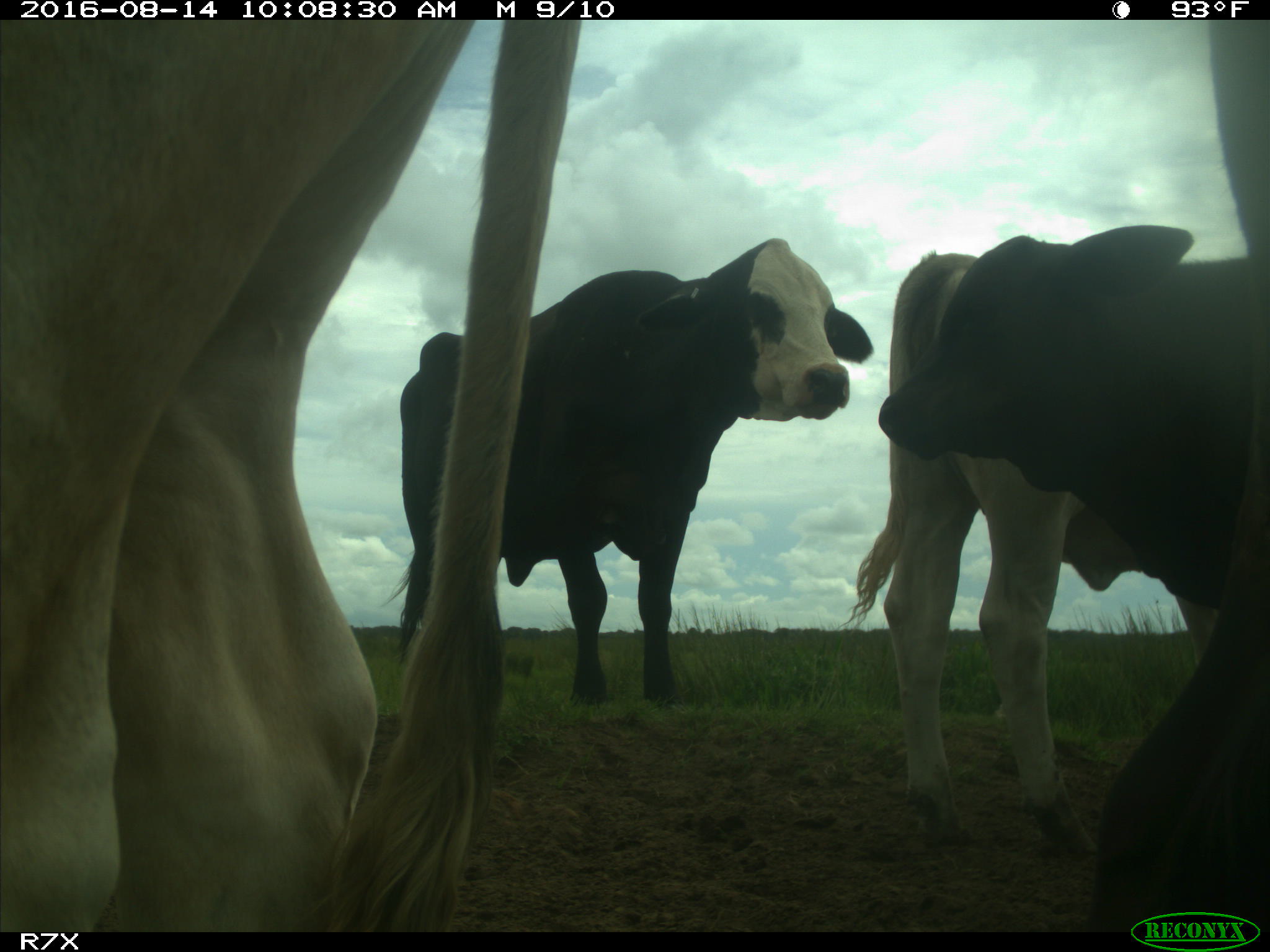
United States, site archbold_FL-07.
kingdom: Animalia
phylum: Chordata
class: Mammalia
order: Artiodactyla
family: Bovidae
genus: Bos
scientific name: Bos taurus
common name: domestic cow